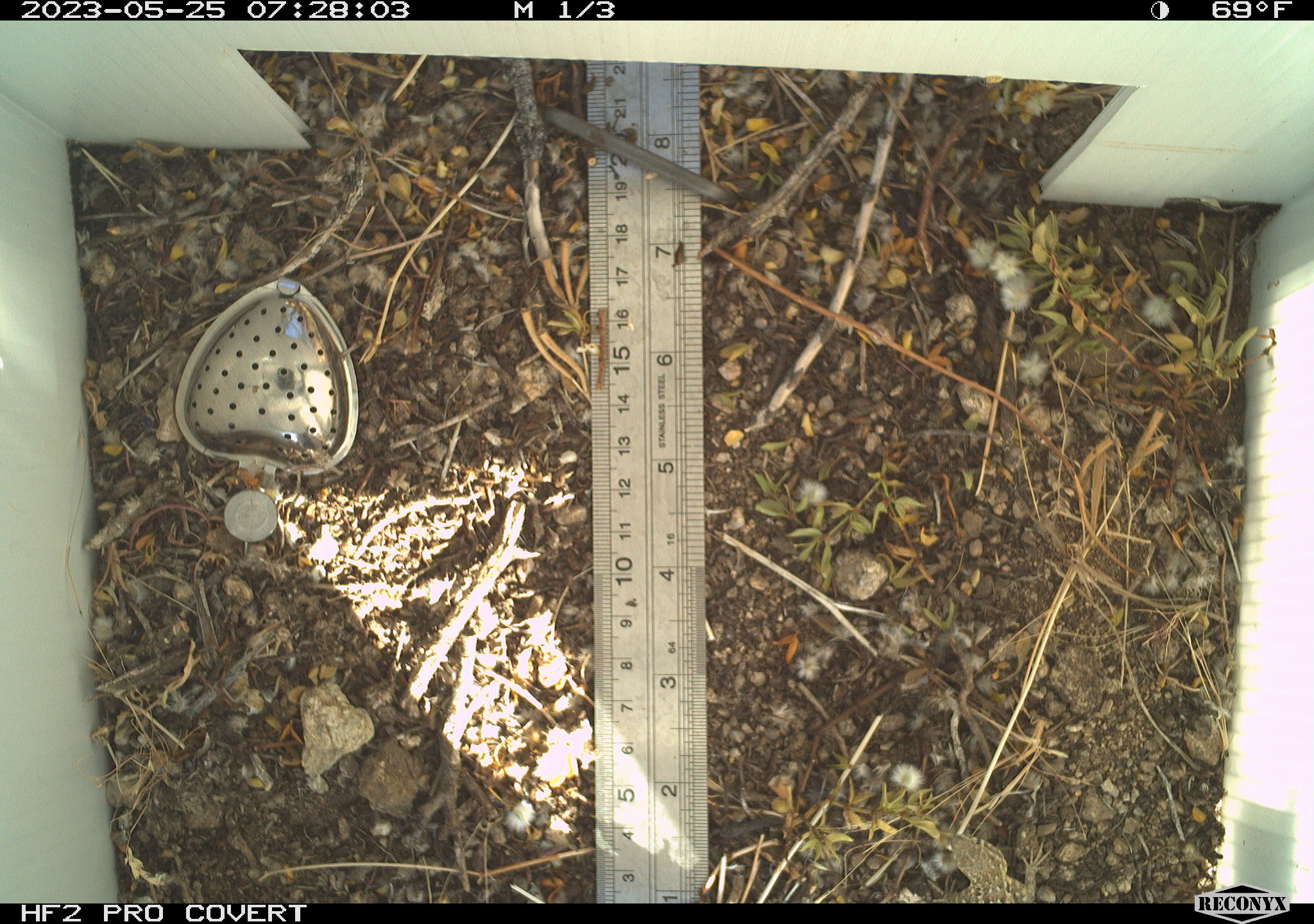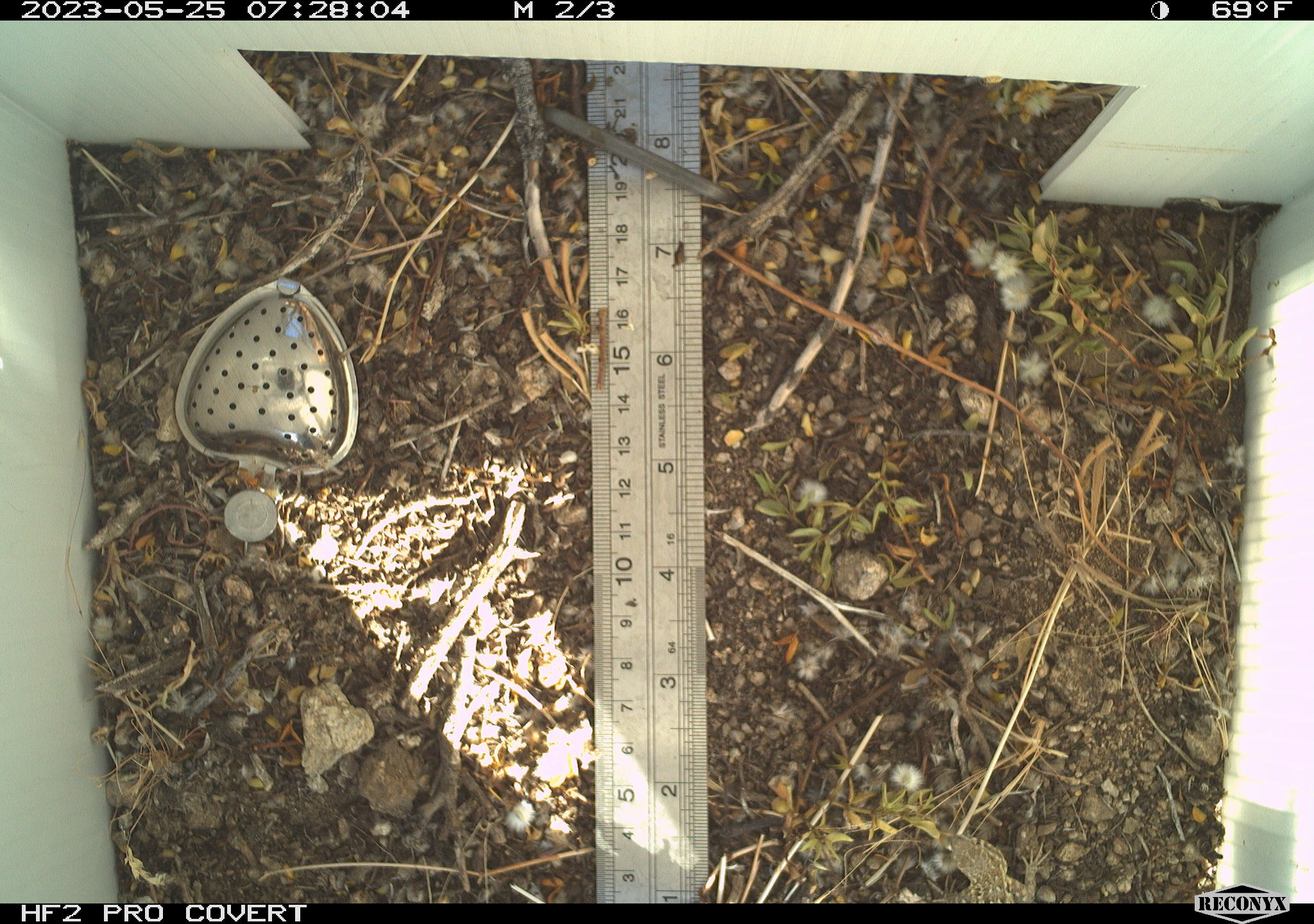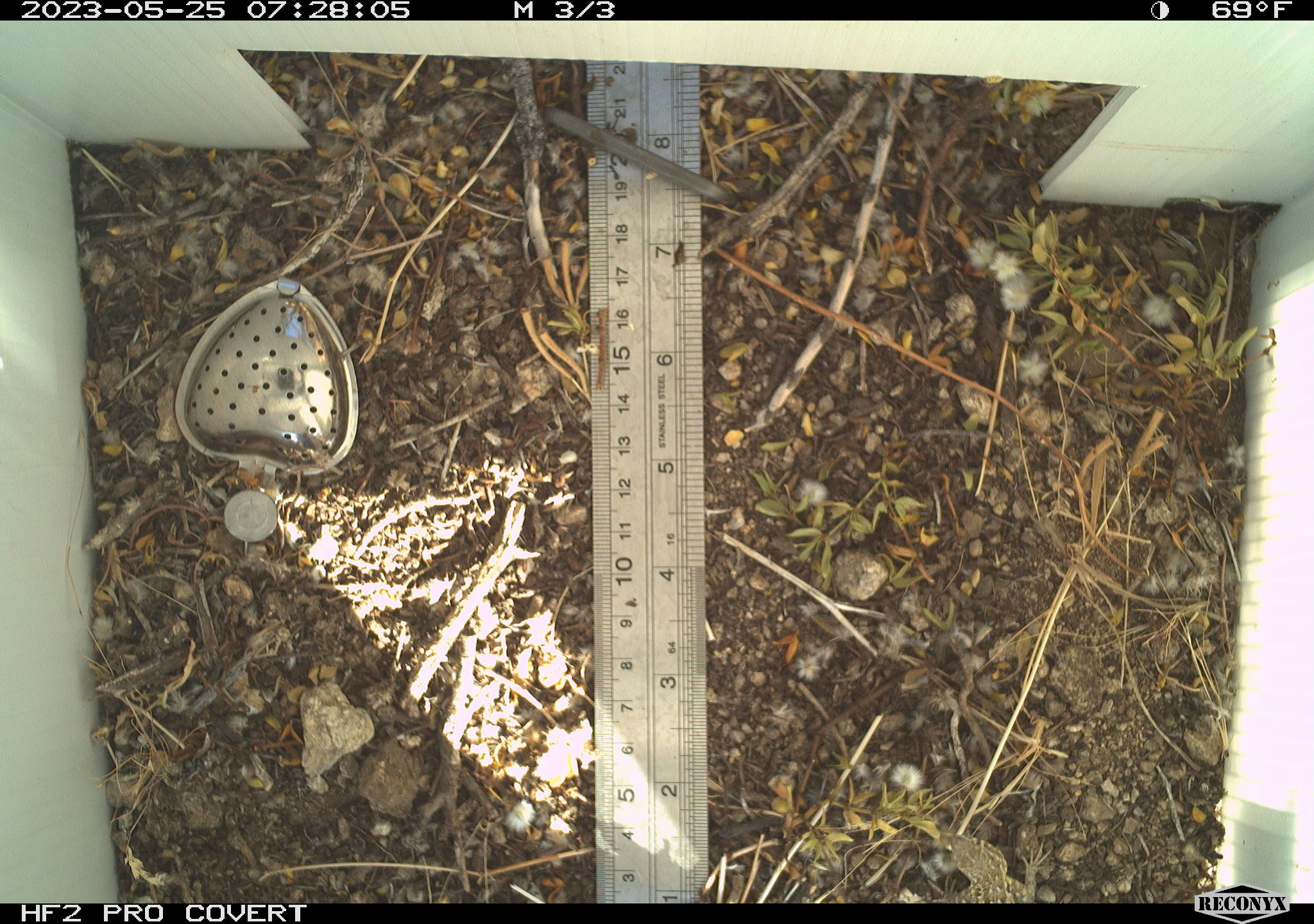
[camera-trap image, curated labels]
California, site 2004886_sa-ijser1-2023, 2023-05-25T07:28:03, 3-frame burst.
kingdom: Animalia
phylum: Chordata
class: Reptilia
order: Squamata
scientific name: Squamata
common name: lizards and snakes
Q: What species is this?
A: Lizards and snakes (Squamata).